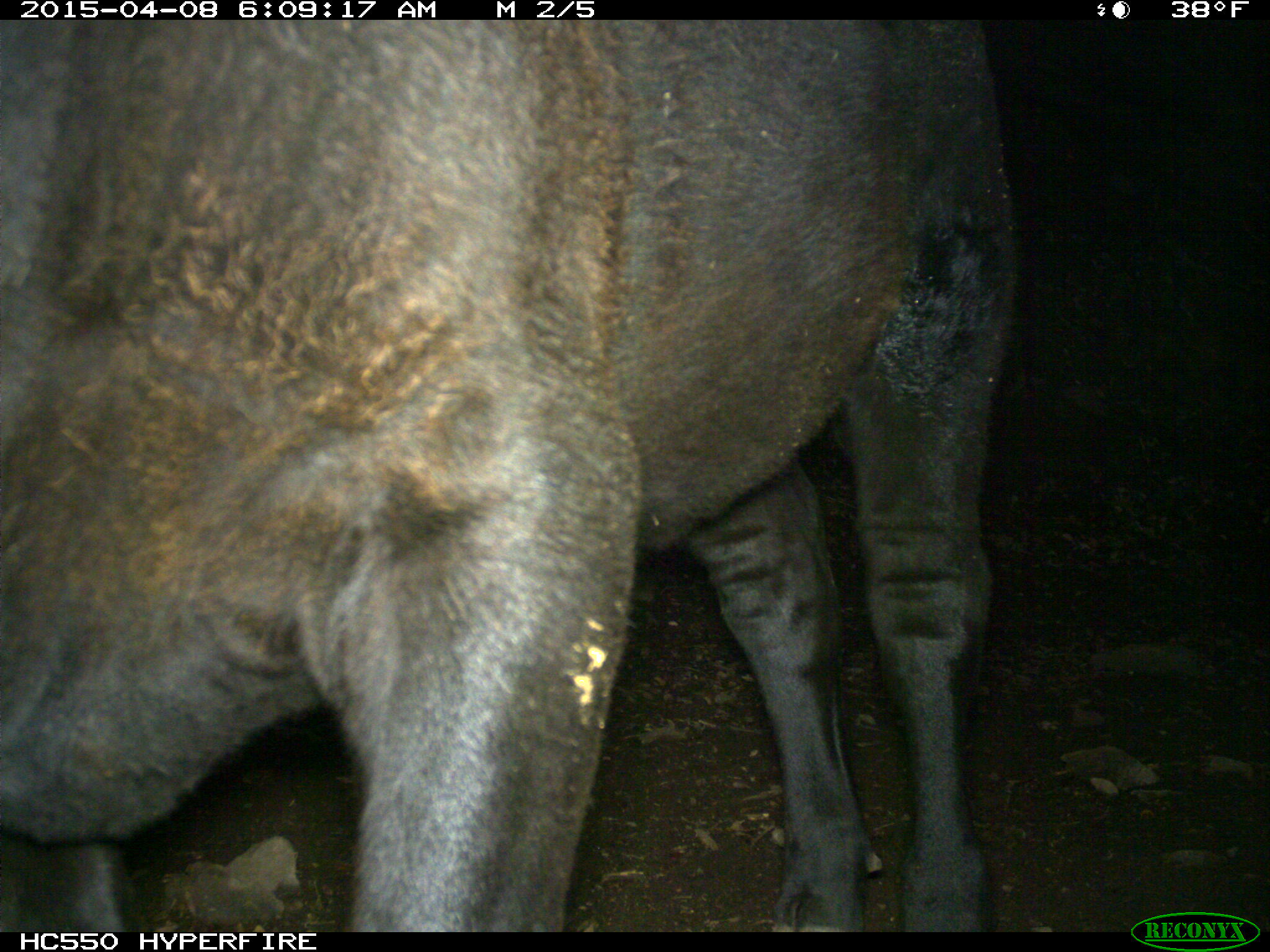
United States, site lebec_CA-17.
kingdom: Animalia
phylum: Chordata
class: Mammalia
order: Artiodactyla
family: Bovidae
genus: Bos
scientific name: Bos taurus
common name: domestic cow